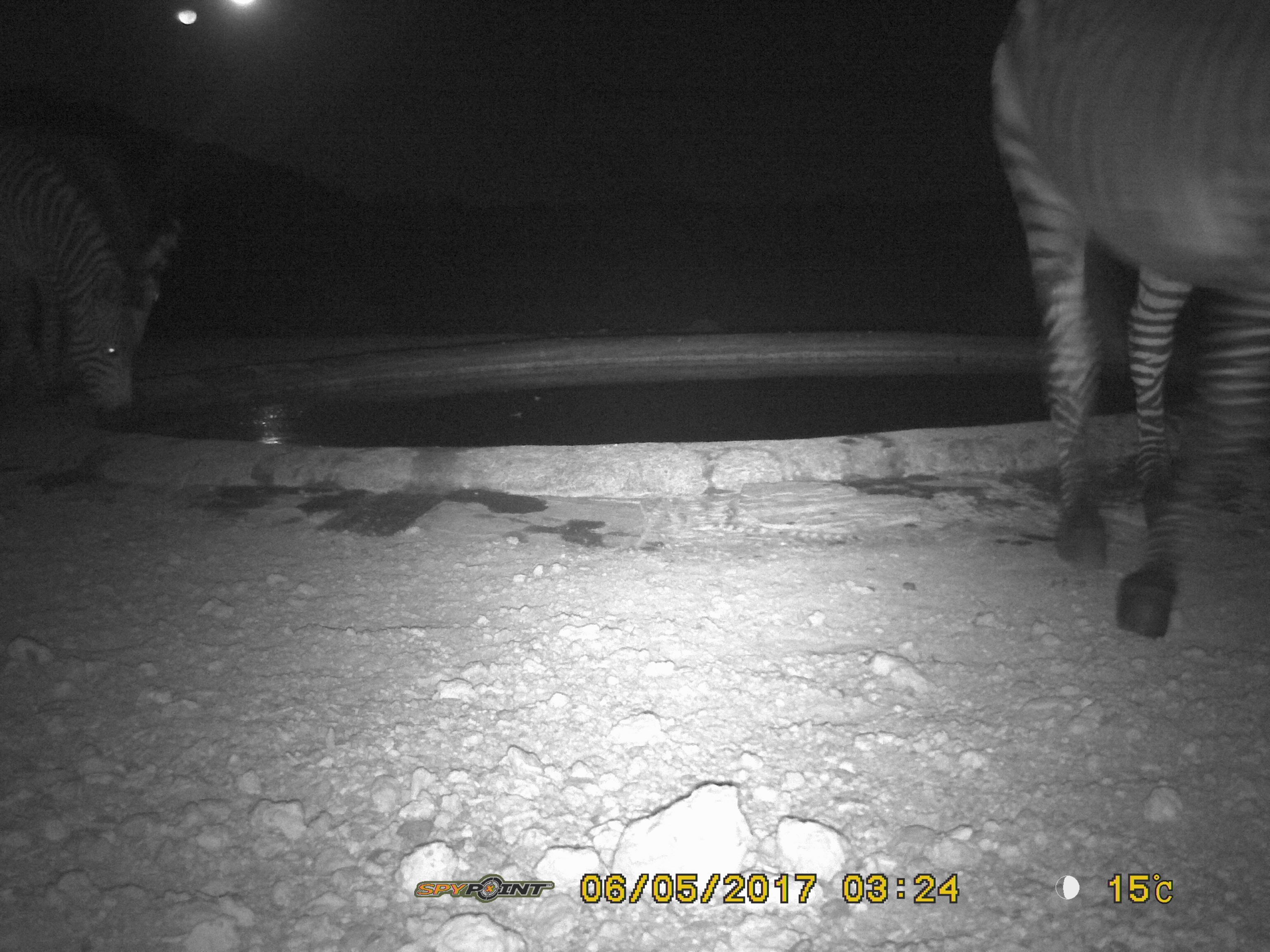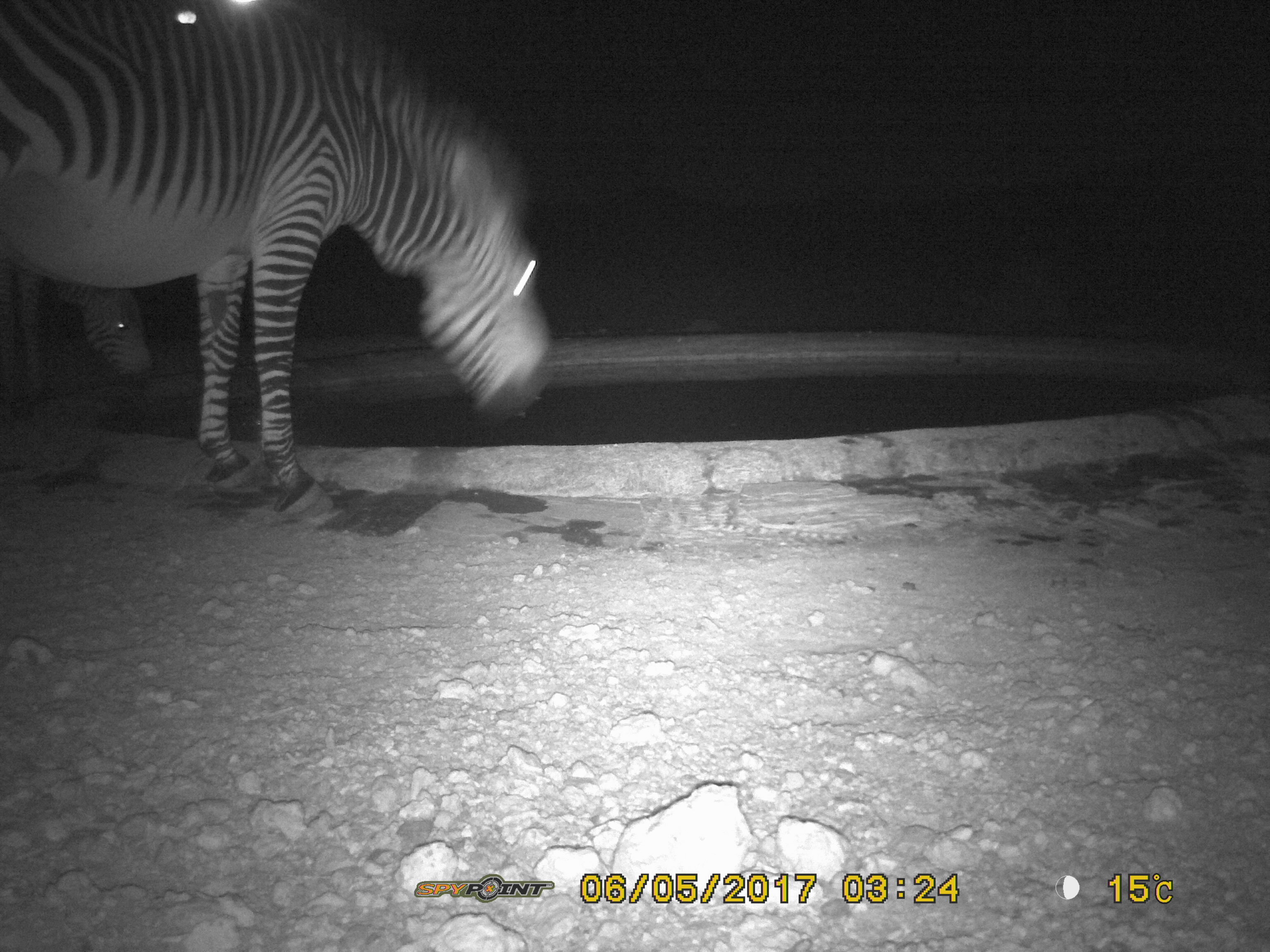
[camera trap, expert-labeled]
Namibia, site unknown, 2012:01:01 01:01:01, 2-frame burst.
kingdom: Animalia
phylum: Chordata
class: Mammalia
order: Perissodactyla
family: Equidae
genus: Equus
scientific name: Equus zebra hartmannae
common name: hartmann's mountain zebra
Equus zebra hartmannae (hartmann's mountain zebra).